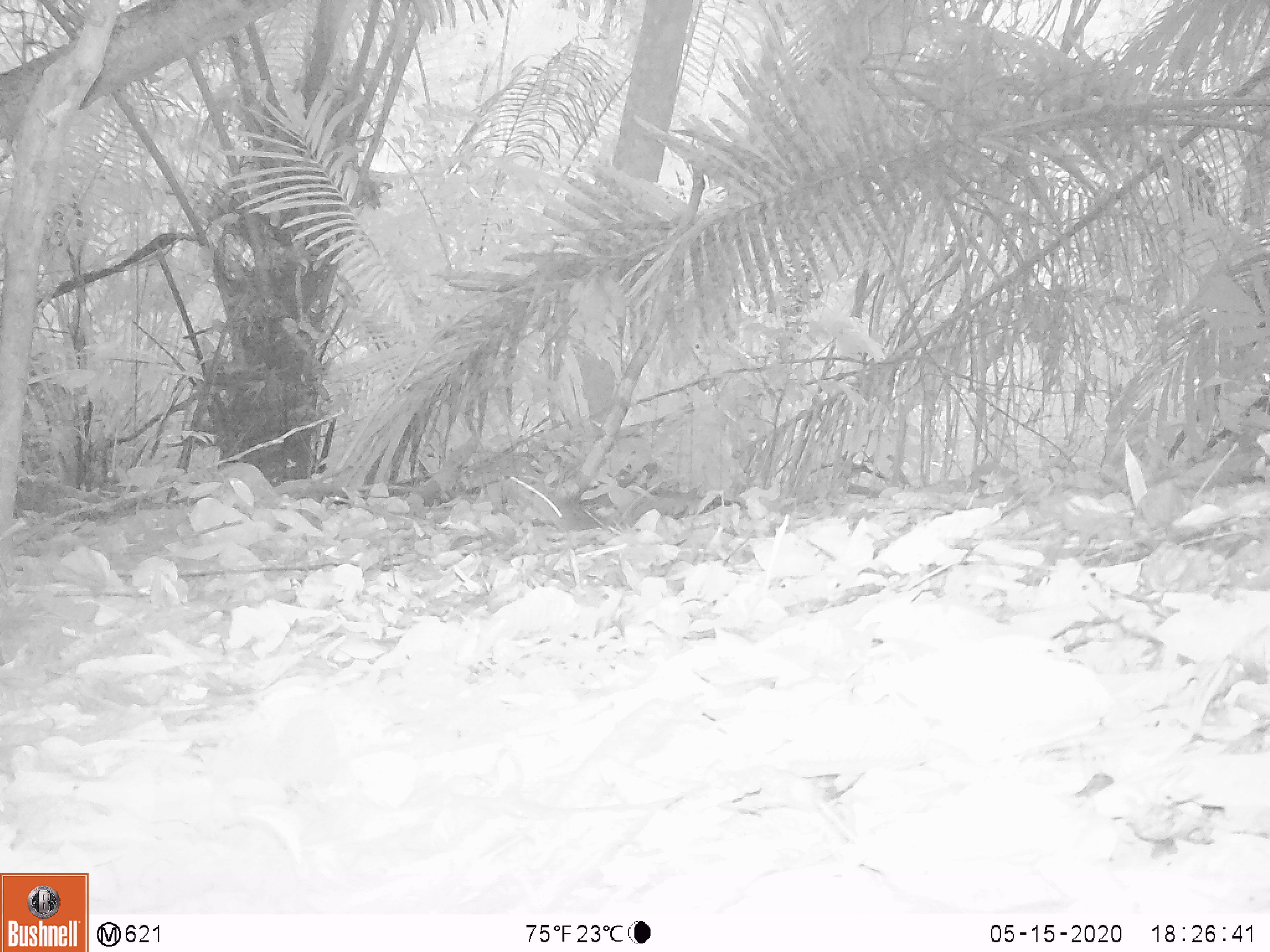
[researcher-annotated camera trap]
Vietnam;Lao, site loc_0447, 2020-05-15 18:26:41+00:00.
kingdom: Animalia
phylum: Chordata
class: Mammalia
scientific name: Mammalia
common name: mammal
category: unidentified small mammal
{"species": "unidentified small mammal (mammal) (Mammalia)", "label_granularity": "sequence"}